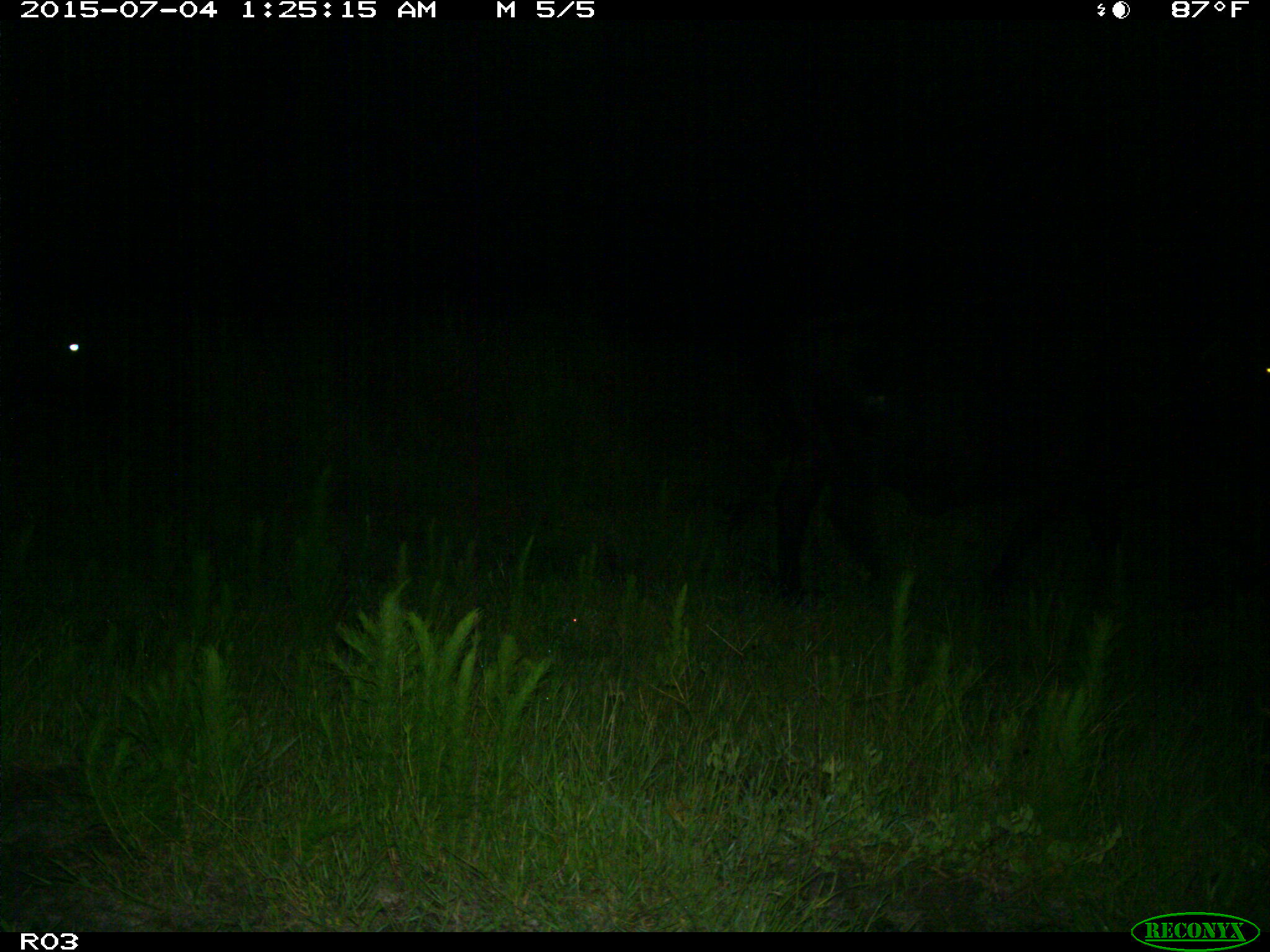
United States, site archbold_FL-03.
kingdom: Animalia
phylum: Chordata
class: Mammalia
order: Artiodactyla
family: Bovidae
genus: Bos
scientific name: Bos taurus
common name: domestic cow